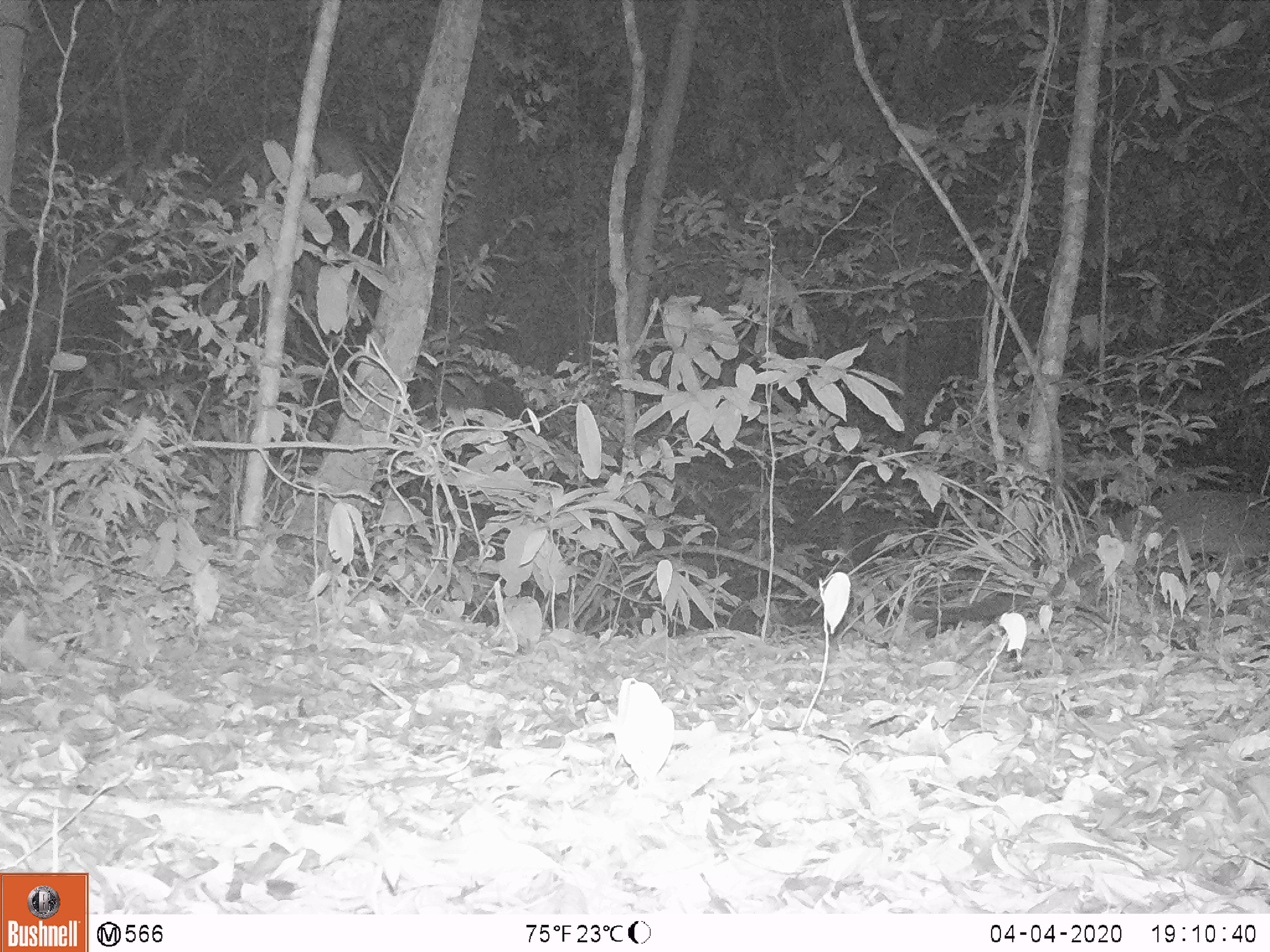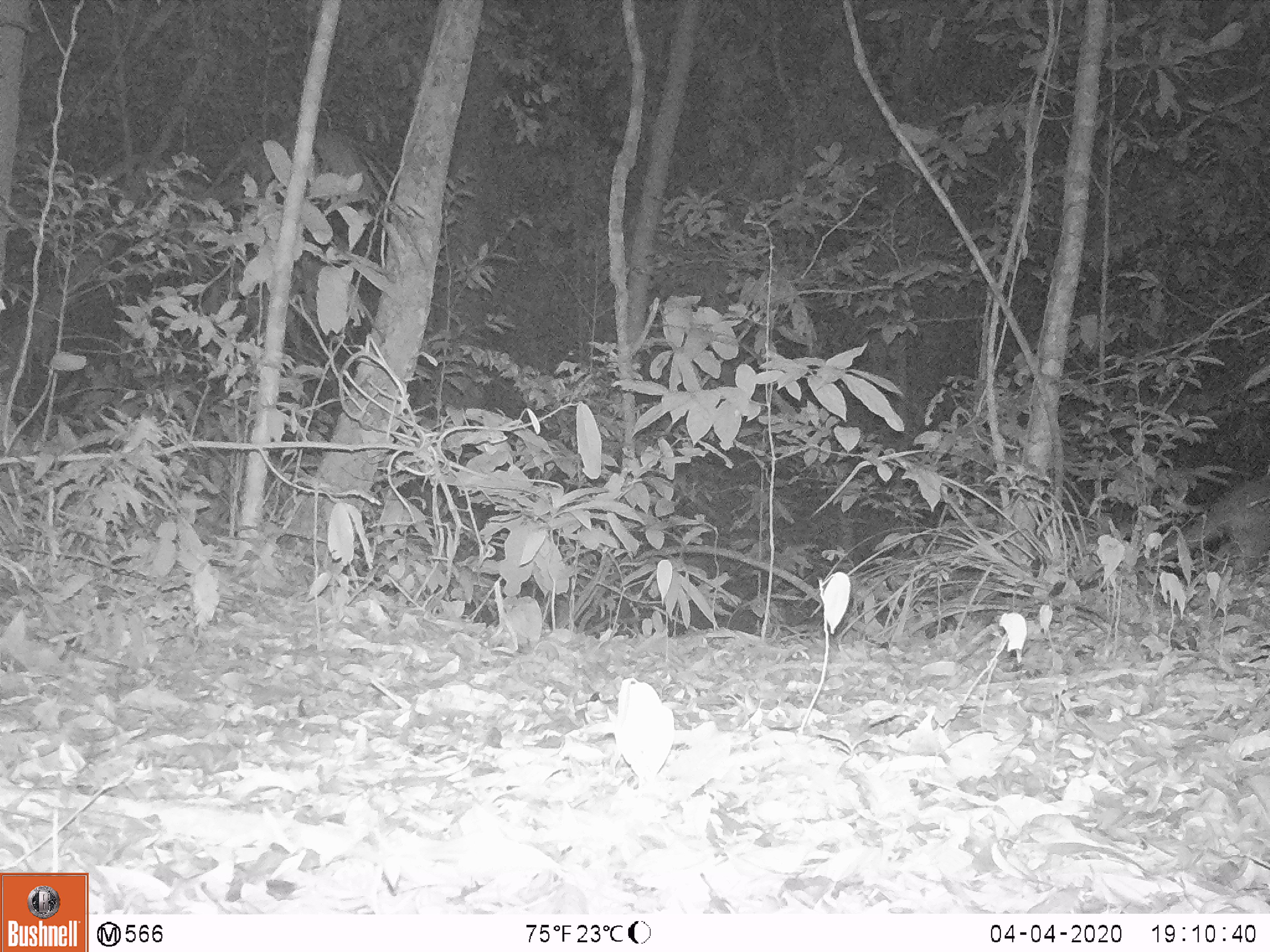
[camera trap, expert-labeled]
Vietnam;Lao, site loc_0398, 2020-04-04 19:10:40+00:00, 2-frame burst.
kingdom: Animalia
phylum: Chordata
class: Mammalia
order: Carnivora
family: Viverridae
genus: Paguma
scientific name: Paguma larvata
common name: masked palm civet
Masked palm civet (Paguma larvata). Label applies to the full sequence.